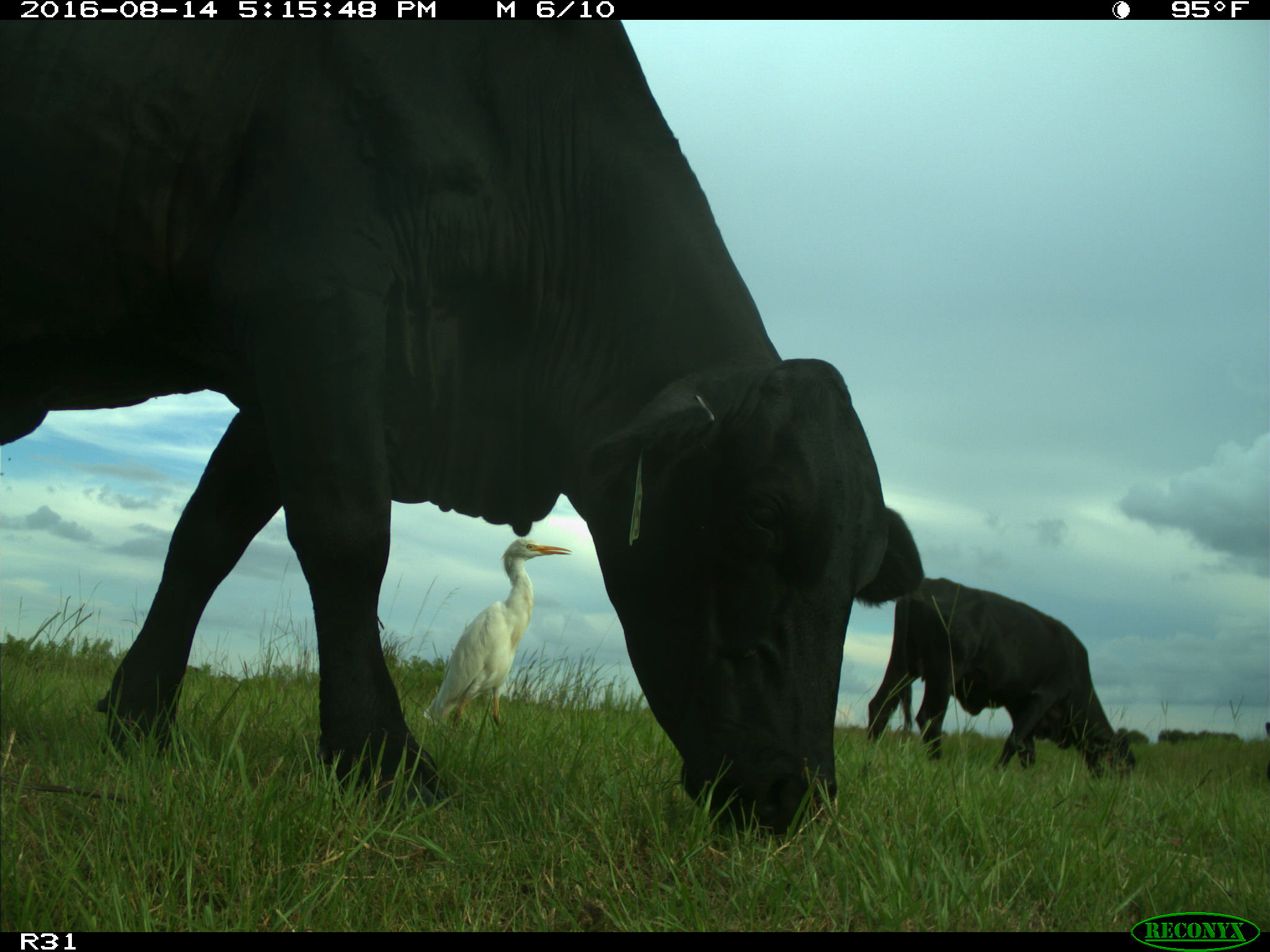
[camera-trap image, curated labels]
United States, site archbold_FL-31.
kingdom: Animalia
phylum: Chordata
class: Mammalia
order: Artiodactyla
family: Bovidae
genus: Bos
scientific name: Bos taurus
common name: domestic cow